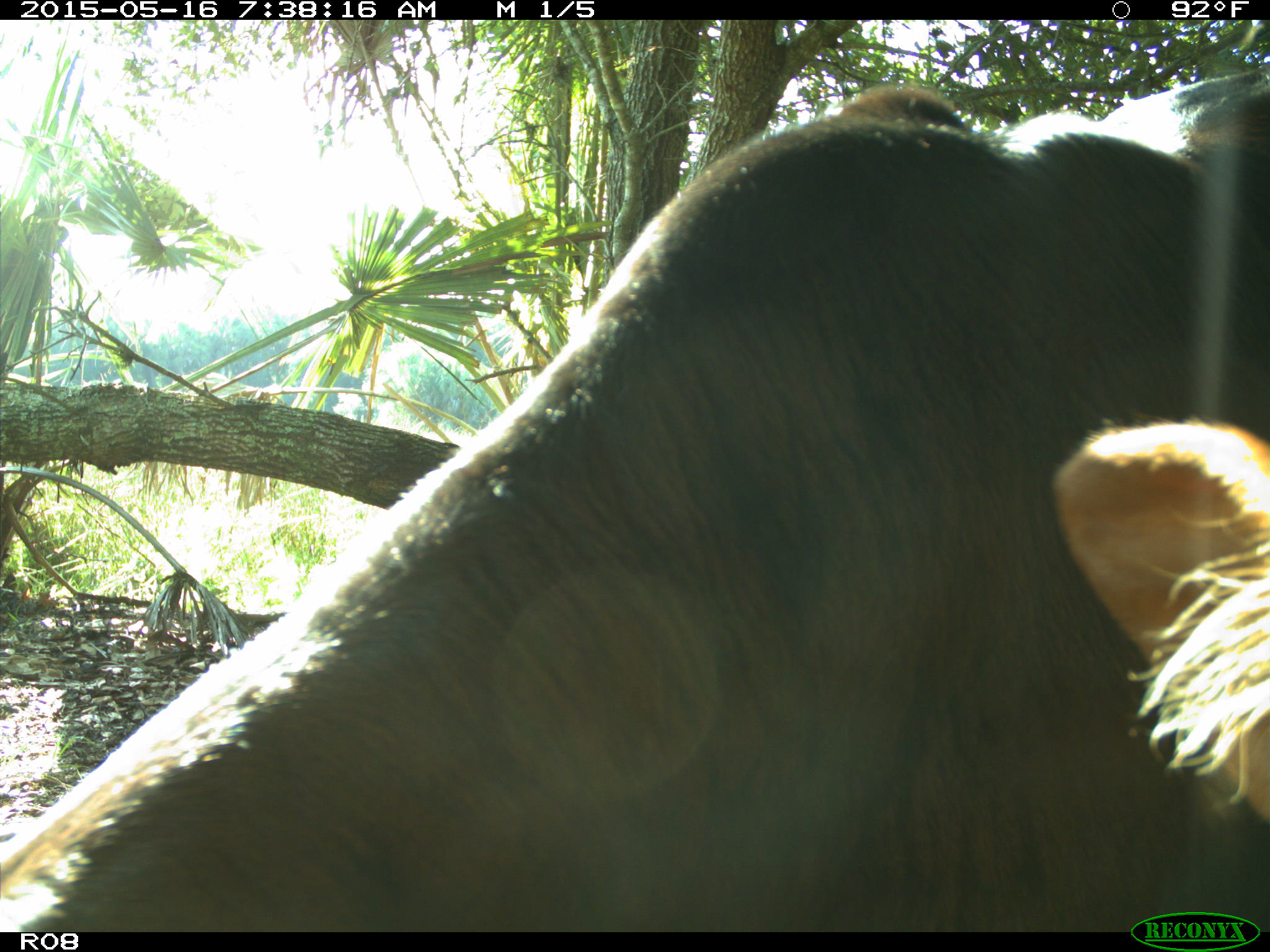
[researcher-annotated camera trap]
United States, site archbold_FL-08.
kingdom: Animalia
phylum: Chordata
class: Mammalia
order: Artiodactyla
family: Bovidae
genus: Bos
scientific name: Bos taurus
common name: domestic cow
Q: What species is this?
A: Bos taurus (domestic cow).